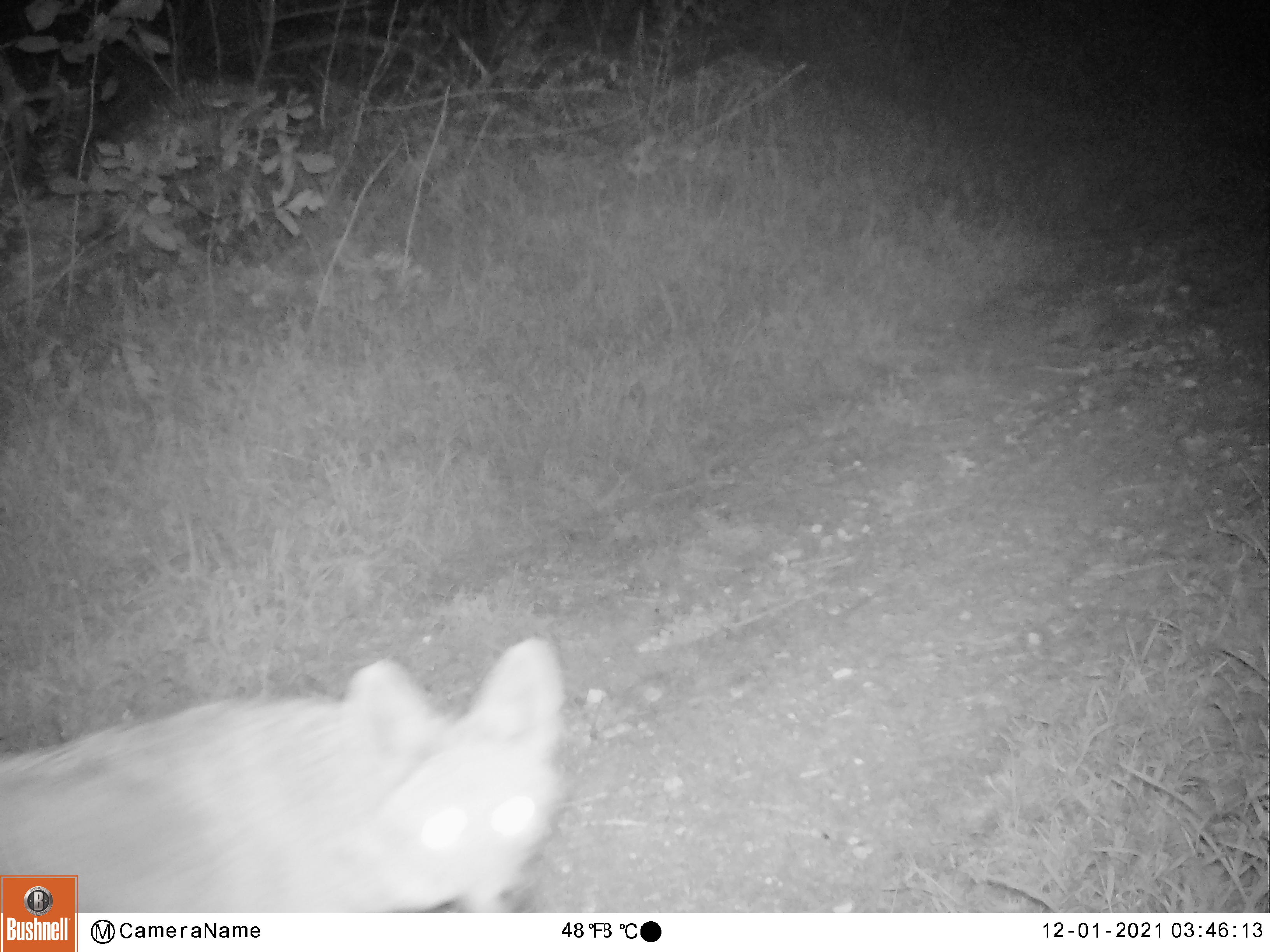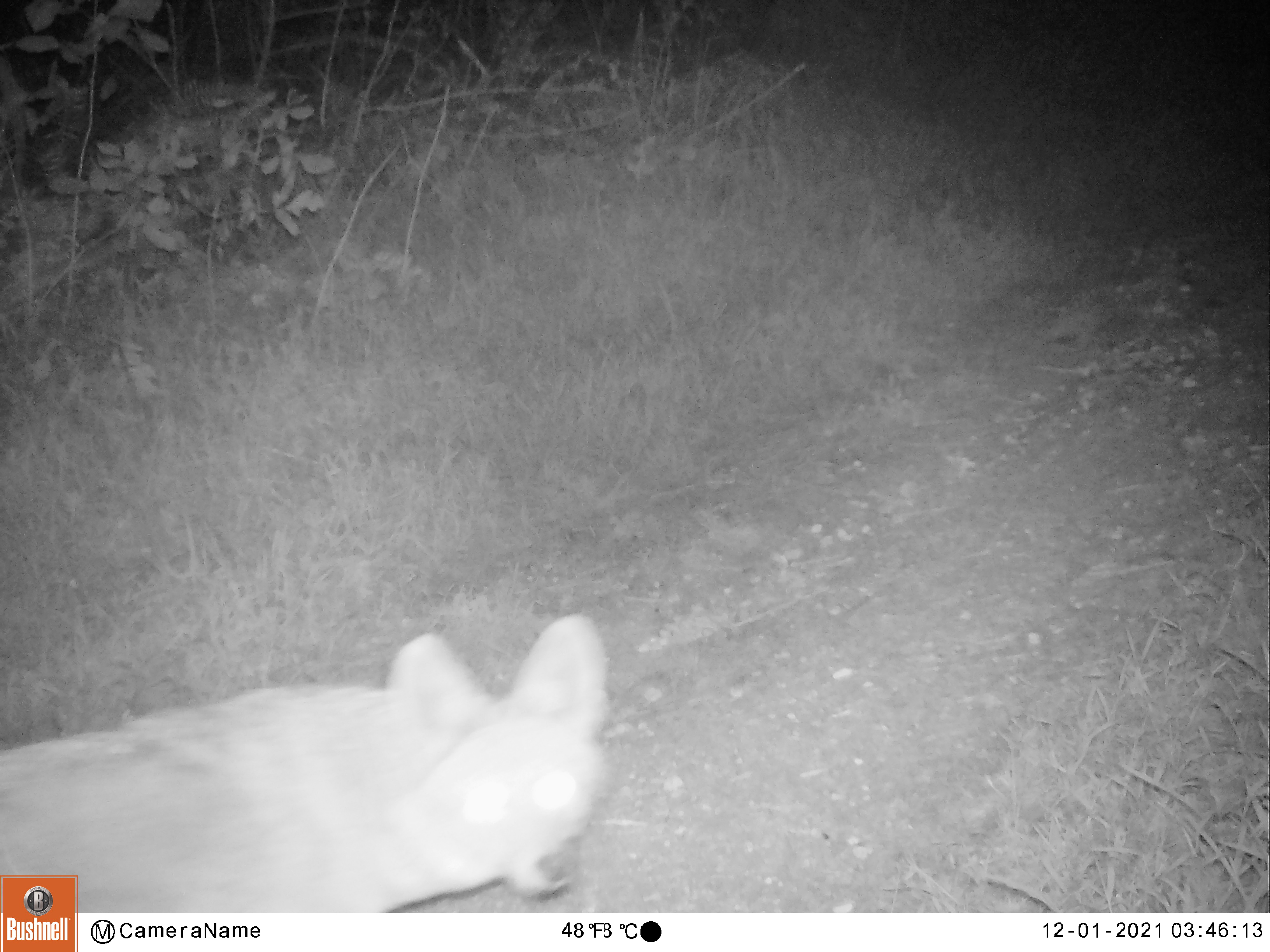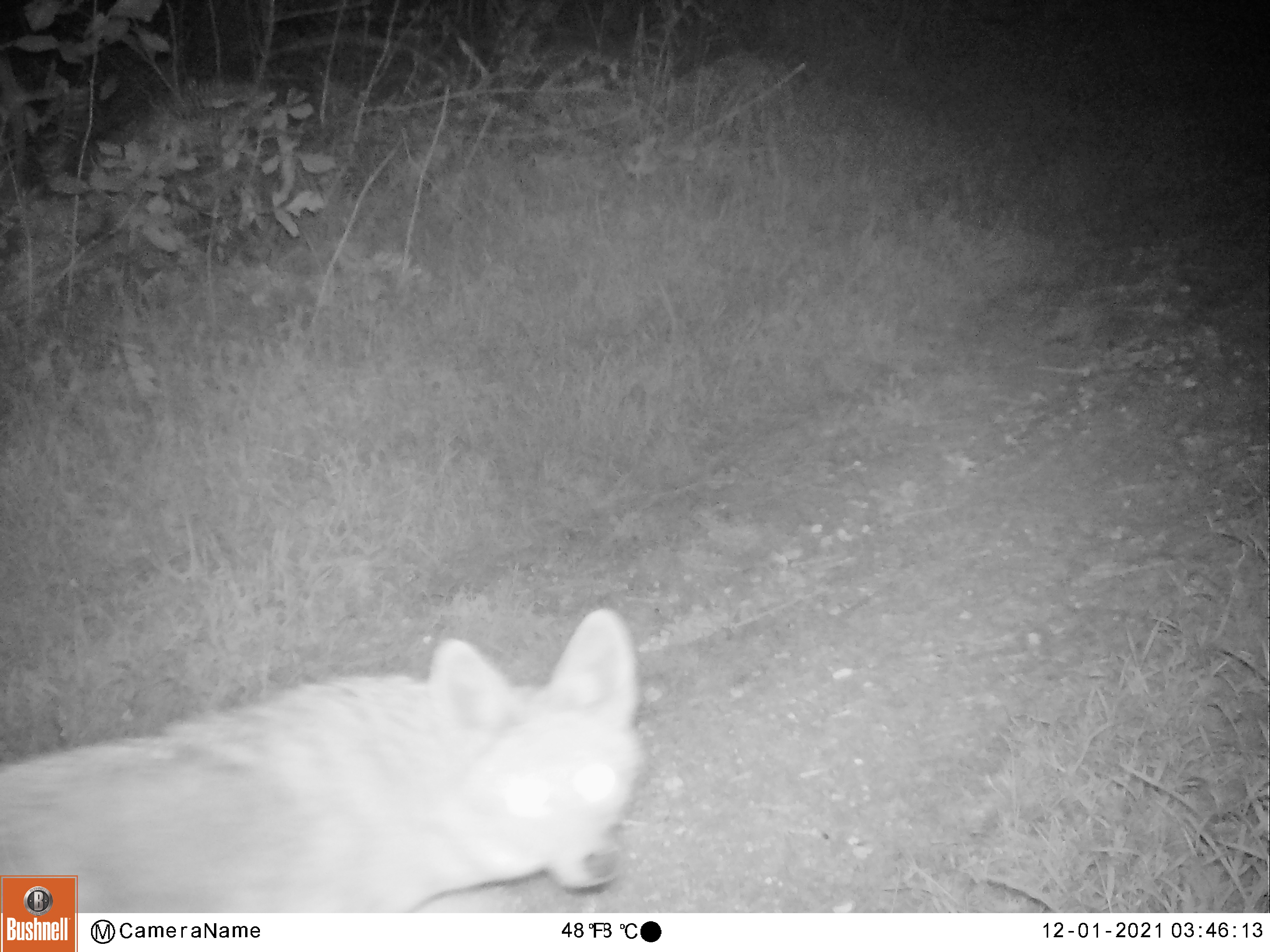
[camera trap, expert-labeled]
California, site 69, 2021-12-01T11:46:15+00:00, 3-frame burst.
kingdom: Animalia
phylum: Chordata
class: Mammalia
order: Carnivora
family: Canidae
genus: Canis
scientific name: Canis latrans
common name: coyote